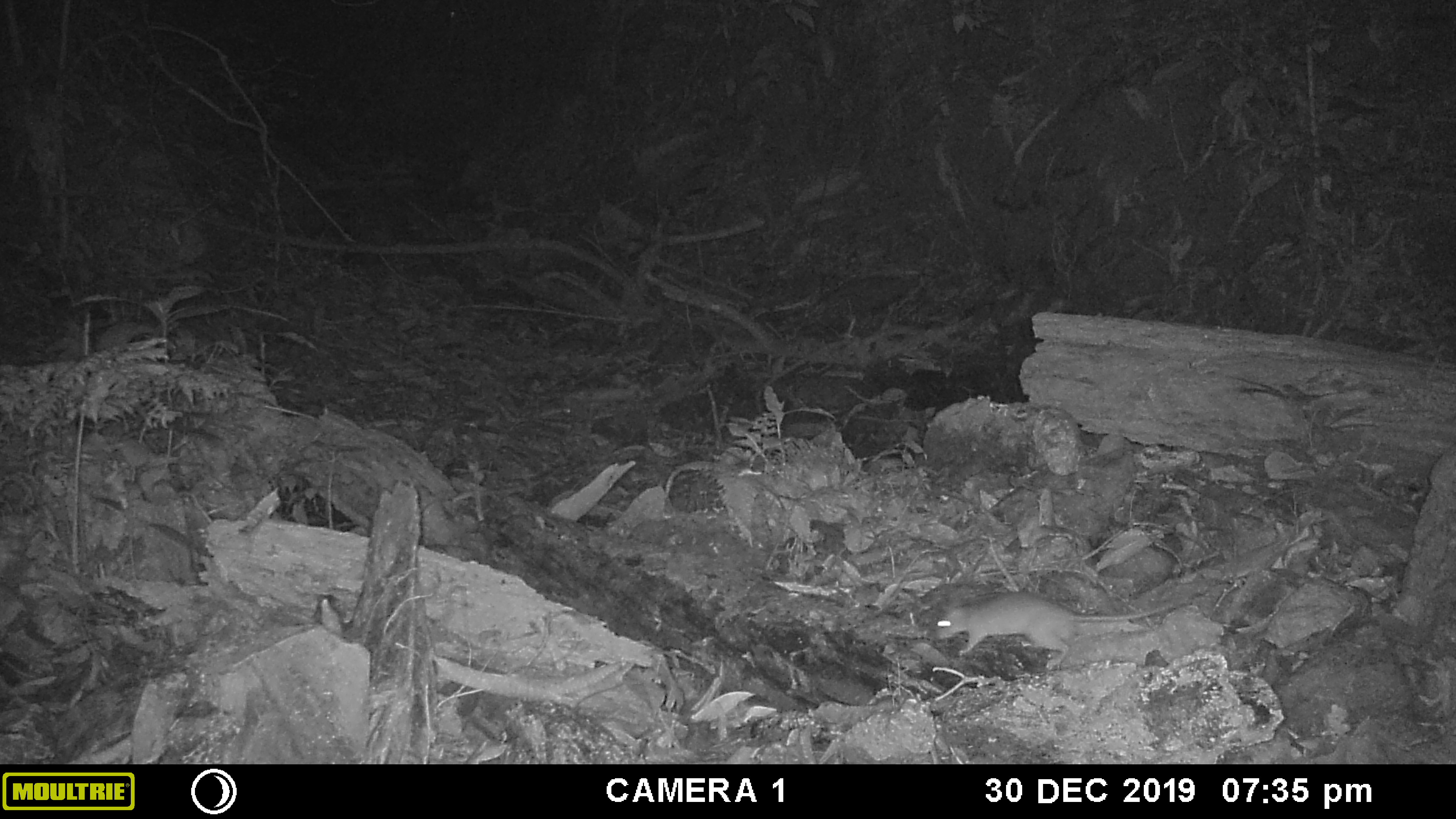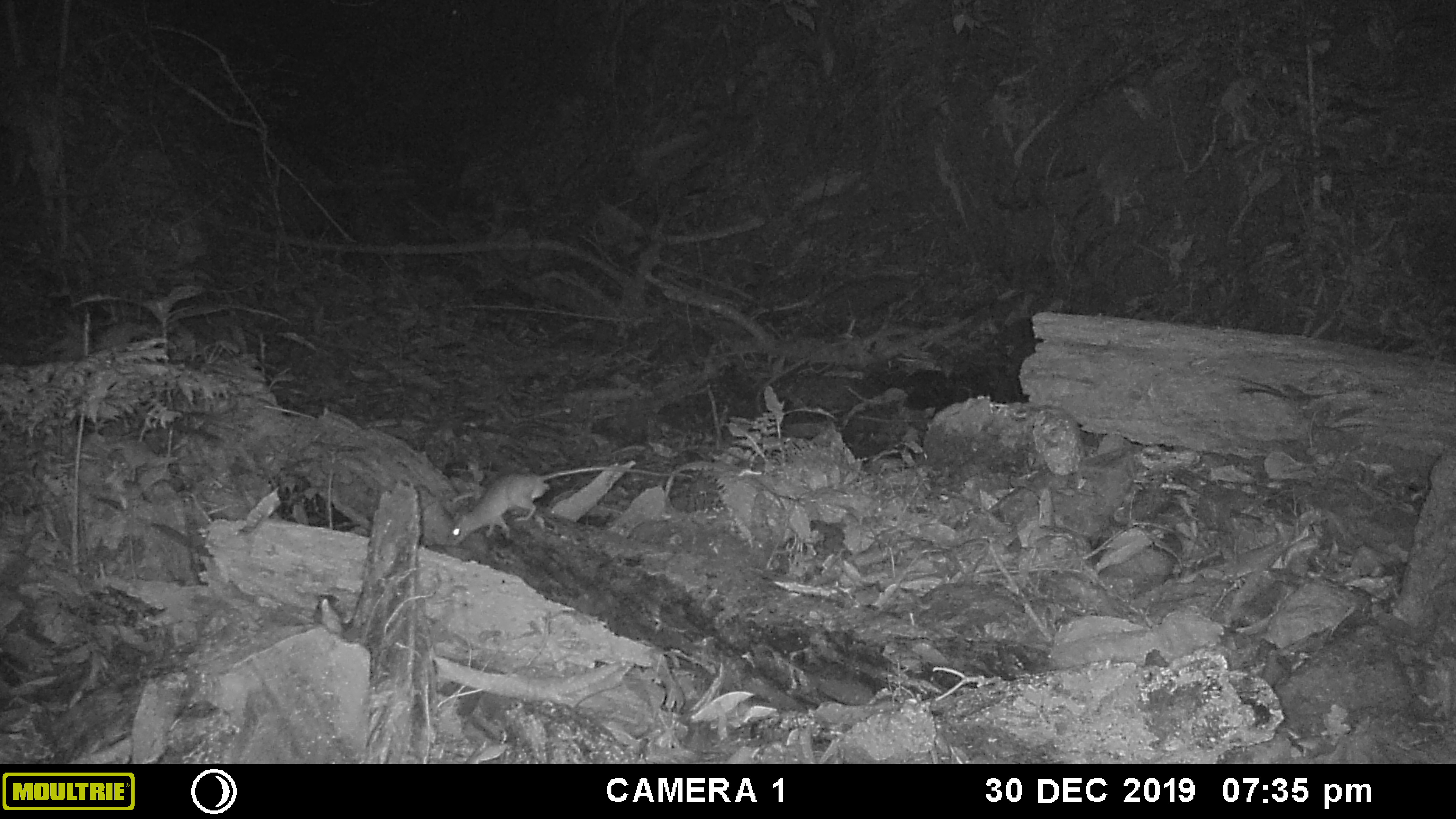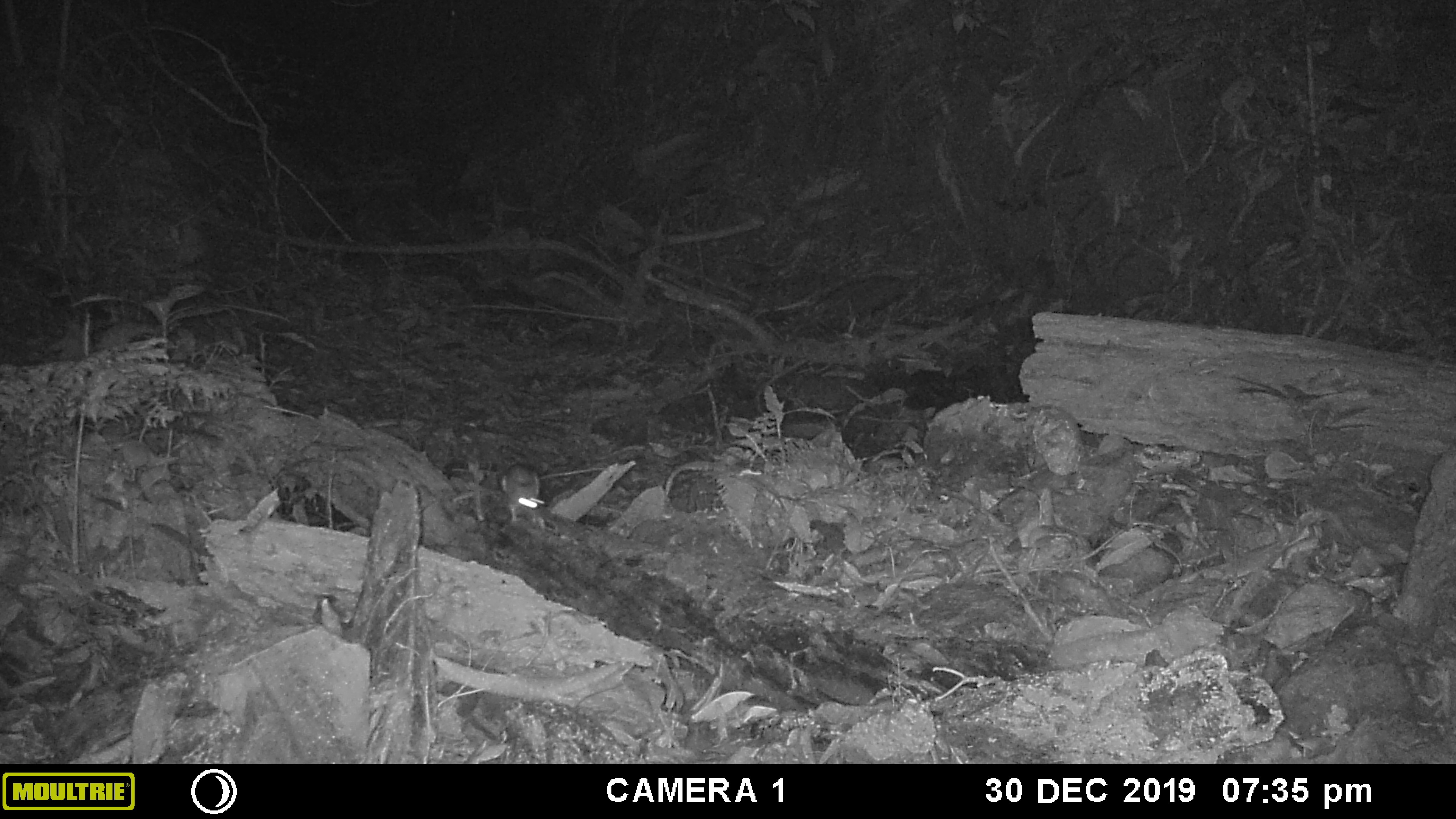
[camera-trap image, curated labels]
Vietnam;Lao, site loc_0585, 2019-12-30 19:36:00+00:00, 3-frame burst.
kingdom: Animalia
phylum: Chordata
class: Mammalia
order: Rodentia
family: Muridae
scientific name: Muridae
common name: old-world mice and rats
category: unidentified murid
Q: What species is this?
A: Unidentified murid (old-world mice and rats) (Muridae).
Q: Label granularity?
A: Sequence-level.